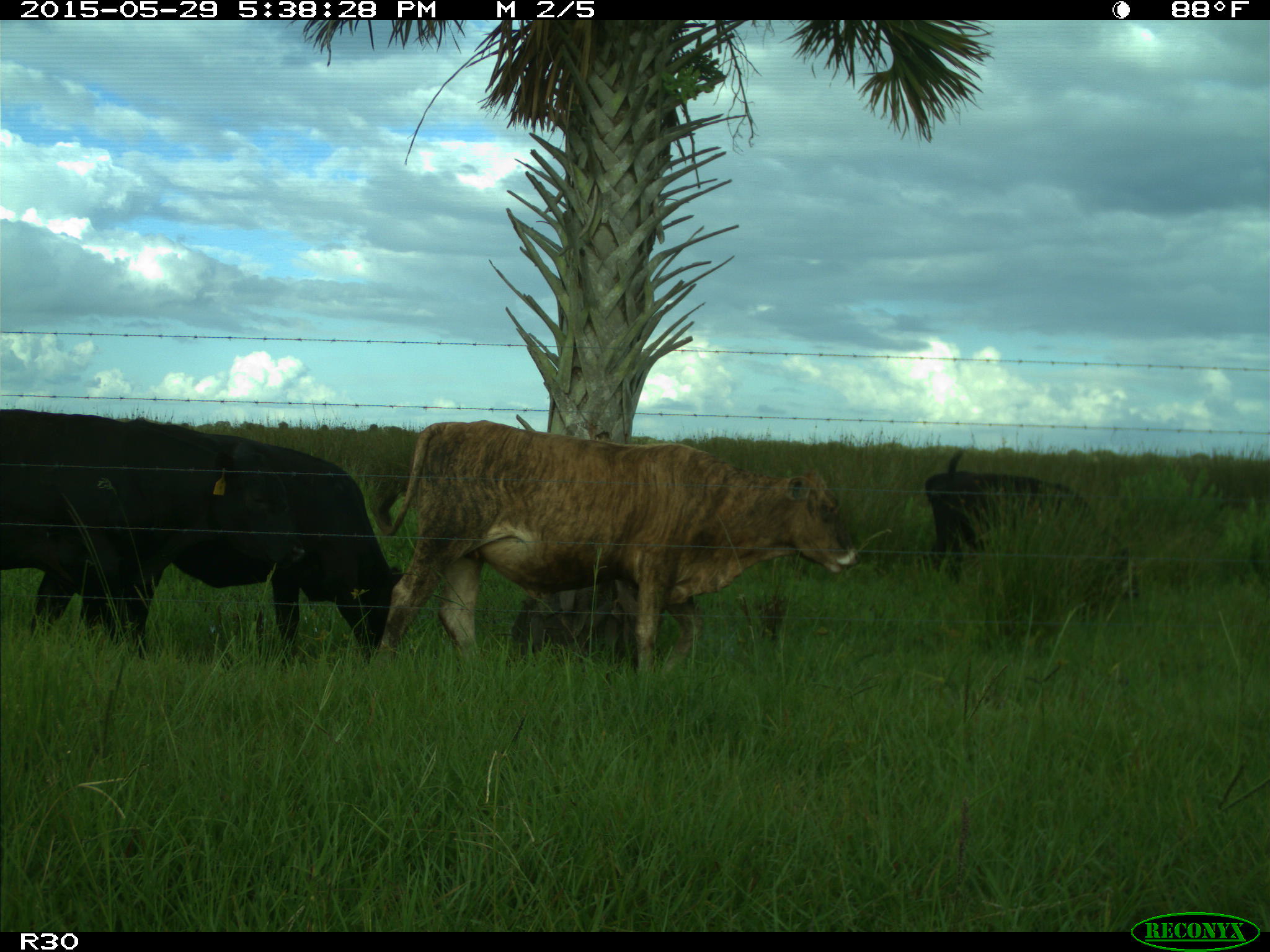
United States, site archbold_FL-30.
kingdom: Animalia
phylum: Chordata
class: Mammalia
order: Artiodactyla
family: Bovidae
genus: Bos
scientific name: Bos taurus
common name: domestic cow